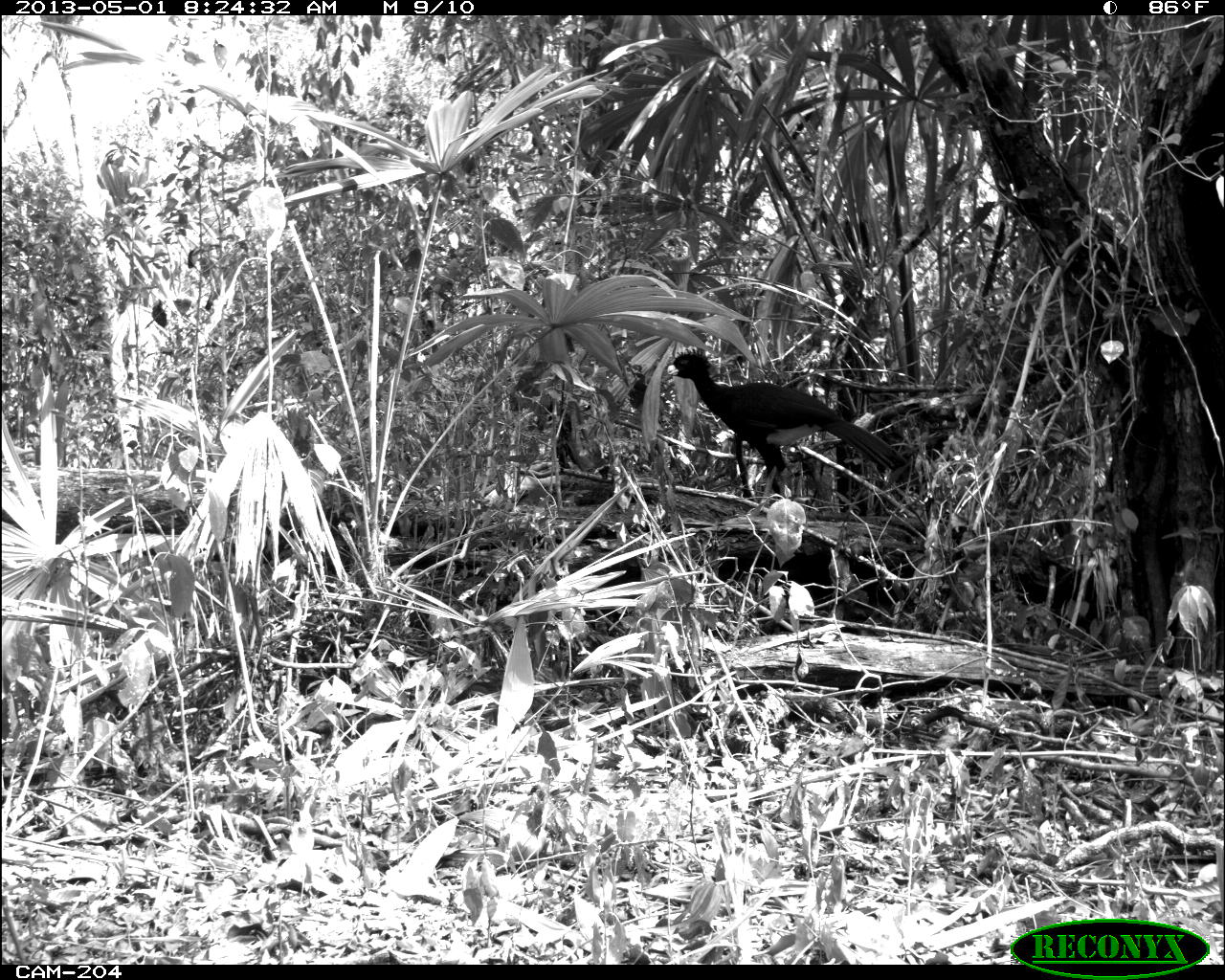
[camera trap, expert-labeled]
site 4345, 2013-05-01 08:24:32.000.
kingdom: Animalia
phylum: Chordata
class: Aves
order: Galliformes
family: Cracidae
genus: Crax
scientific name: Crax rubra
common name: great curassow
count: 1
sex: male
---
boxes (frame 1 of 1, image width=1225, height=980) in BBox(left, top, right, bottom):
crax rubra: BBox(665, 347, 908, 504)